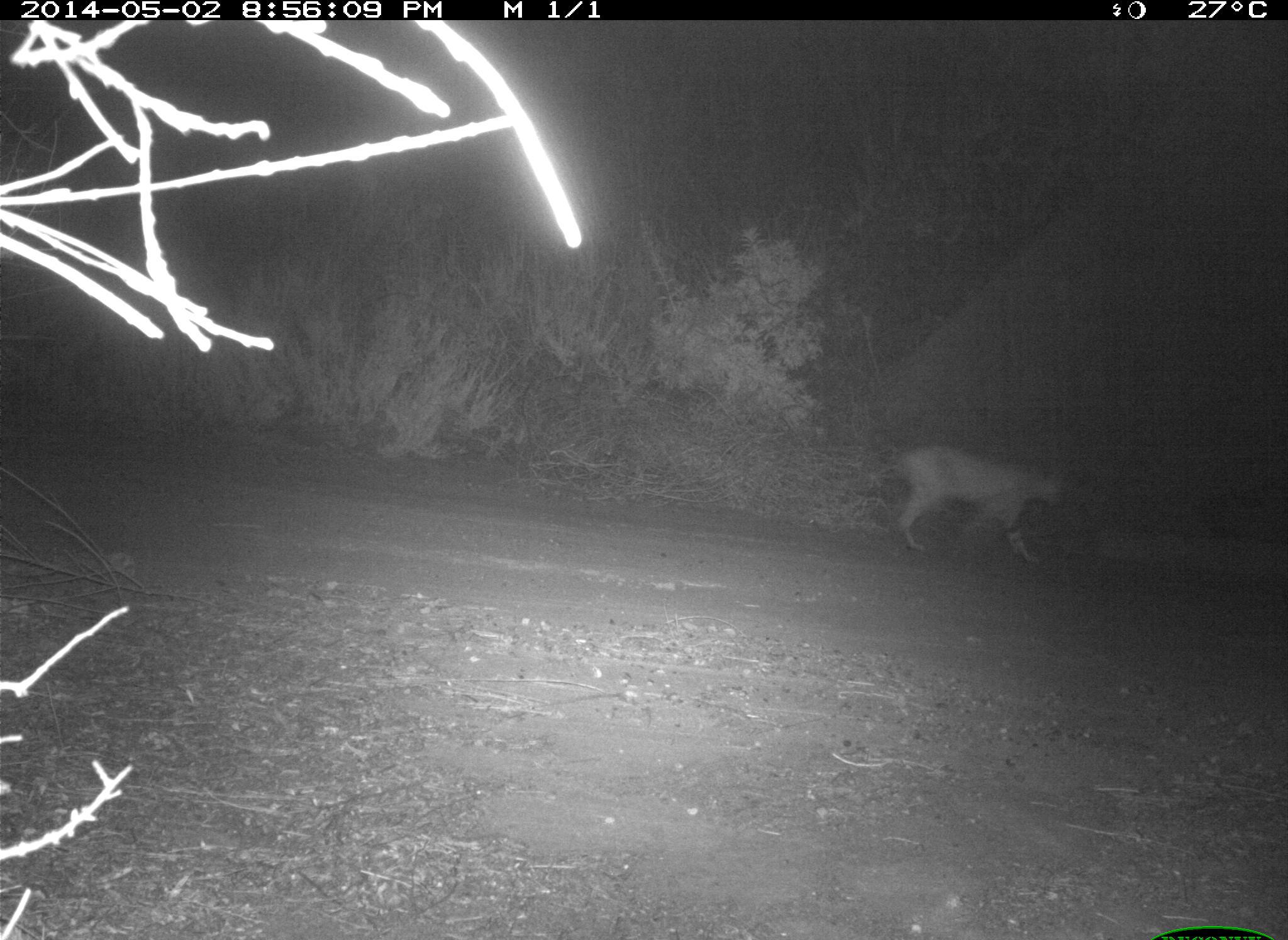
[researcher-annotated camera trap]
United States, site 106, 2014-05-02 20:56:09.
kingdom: Animalia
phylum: Chordata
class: Mammalia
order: Carnivora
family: Felidae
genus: Lynx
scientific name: Lynx rufus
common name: bobcat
Bobcat (Lynx rufus).